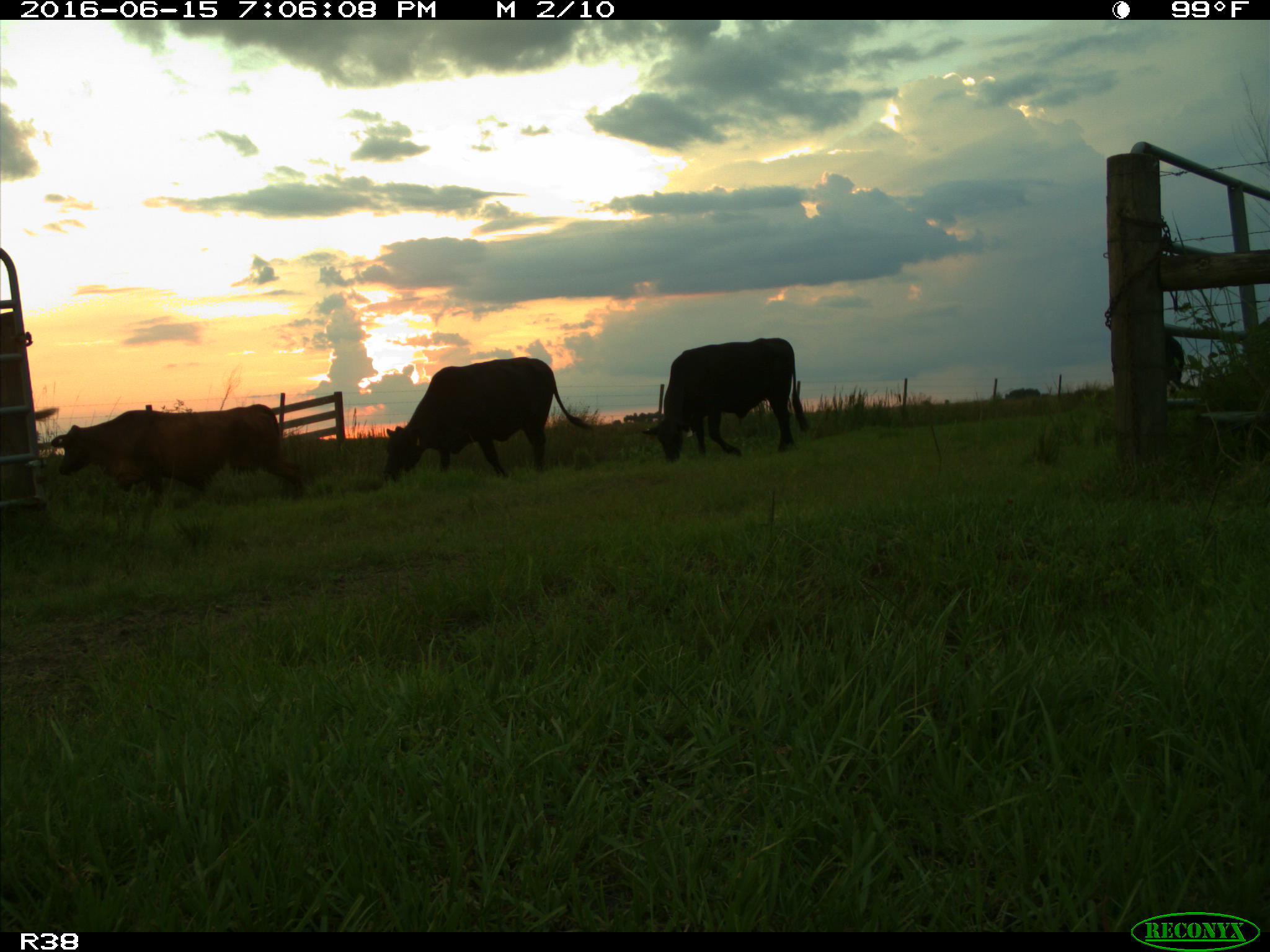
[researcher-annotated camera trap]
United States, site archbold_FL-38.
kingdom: Animalia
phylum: Chordata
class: Mammalia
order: Artiodactyla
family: Bovidae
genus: Bos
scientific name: Bos taurus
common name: domestic cow